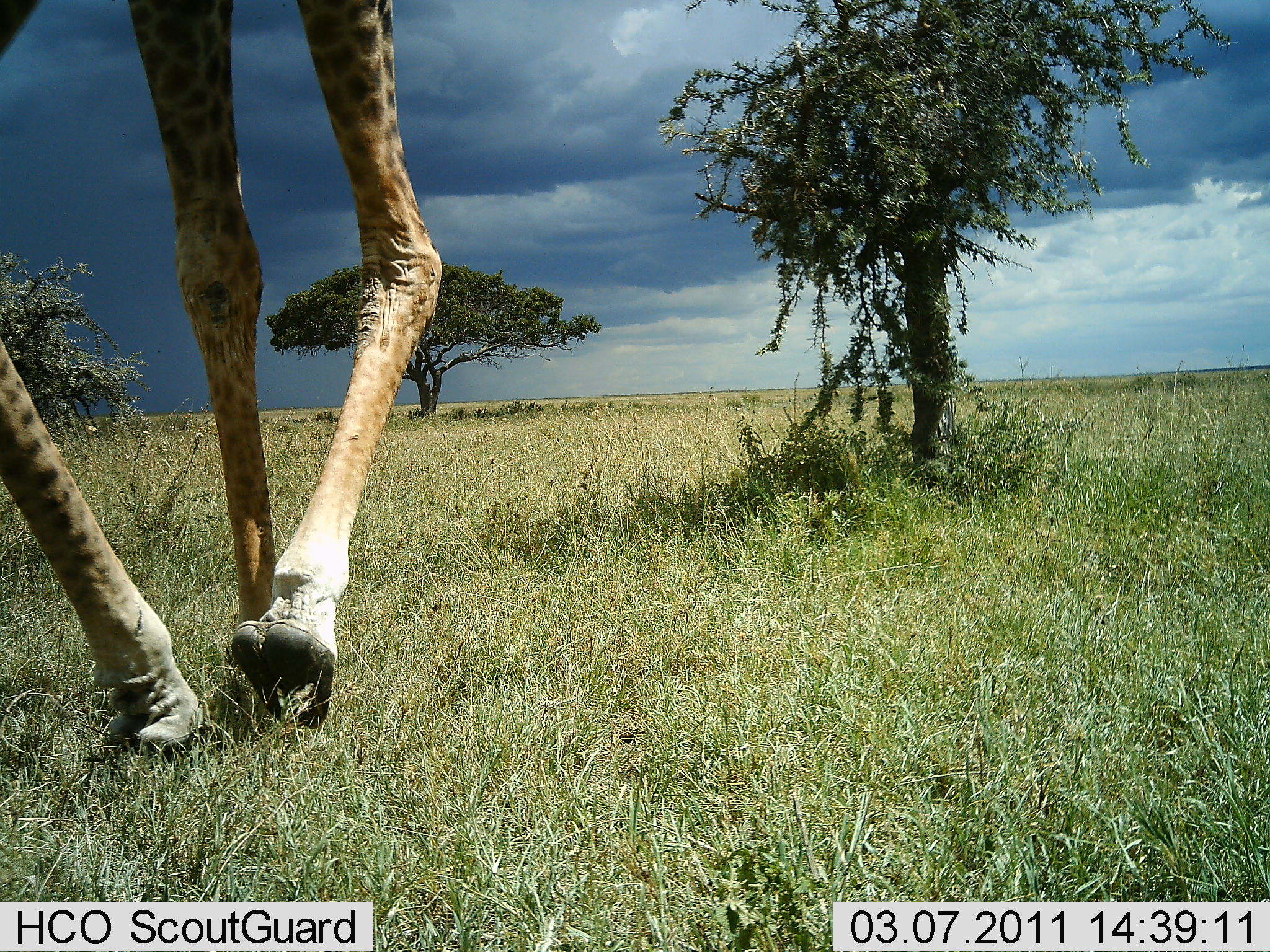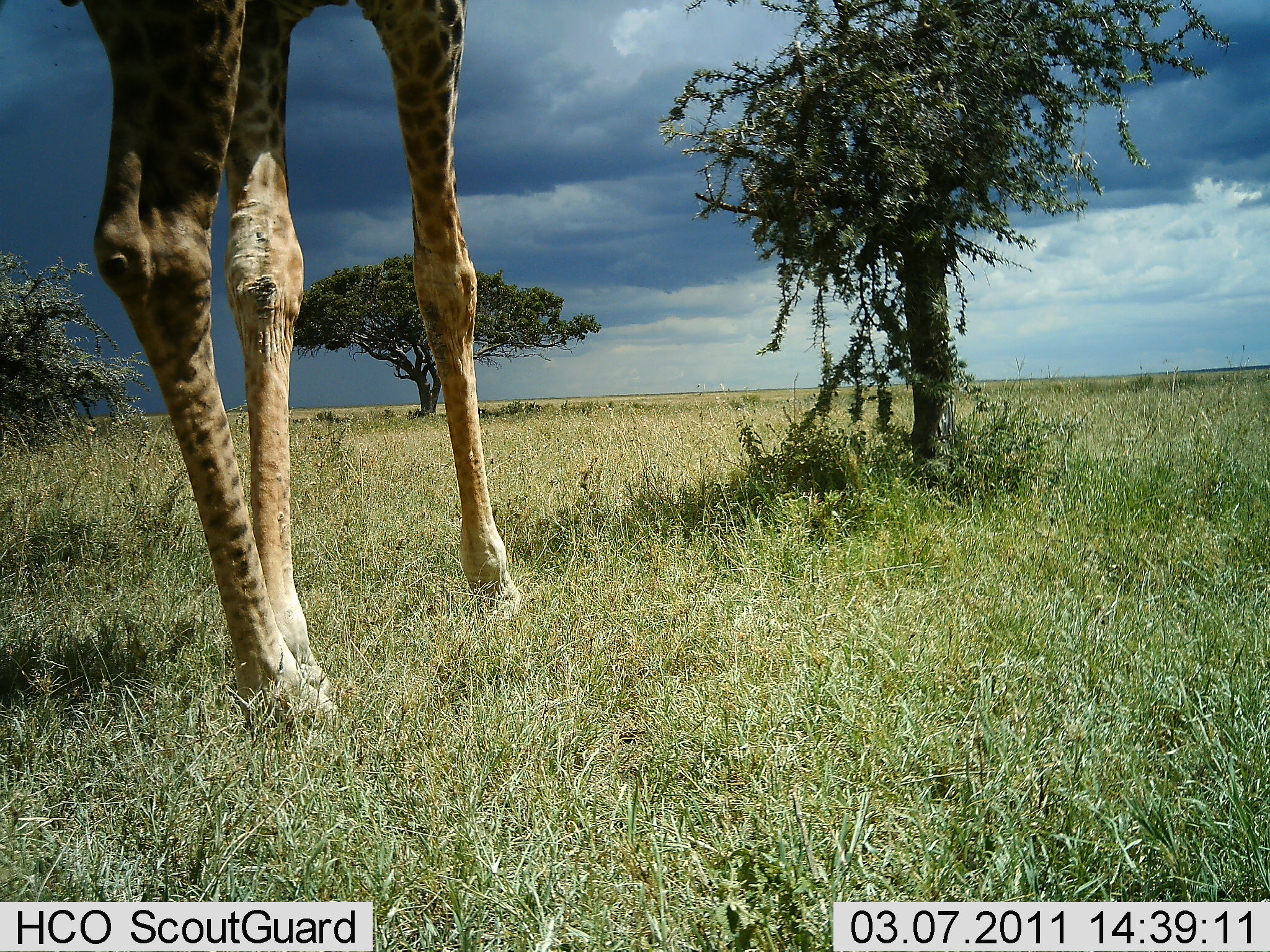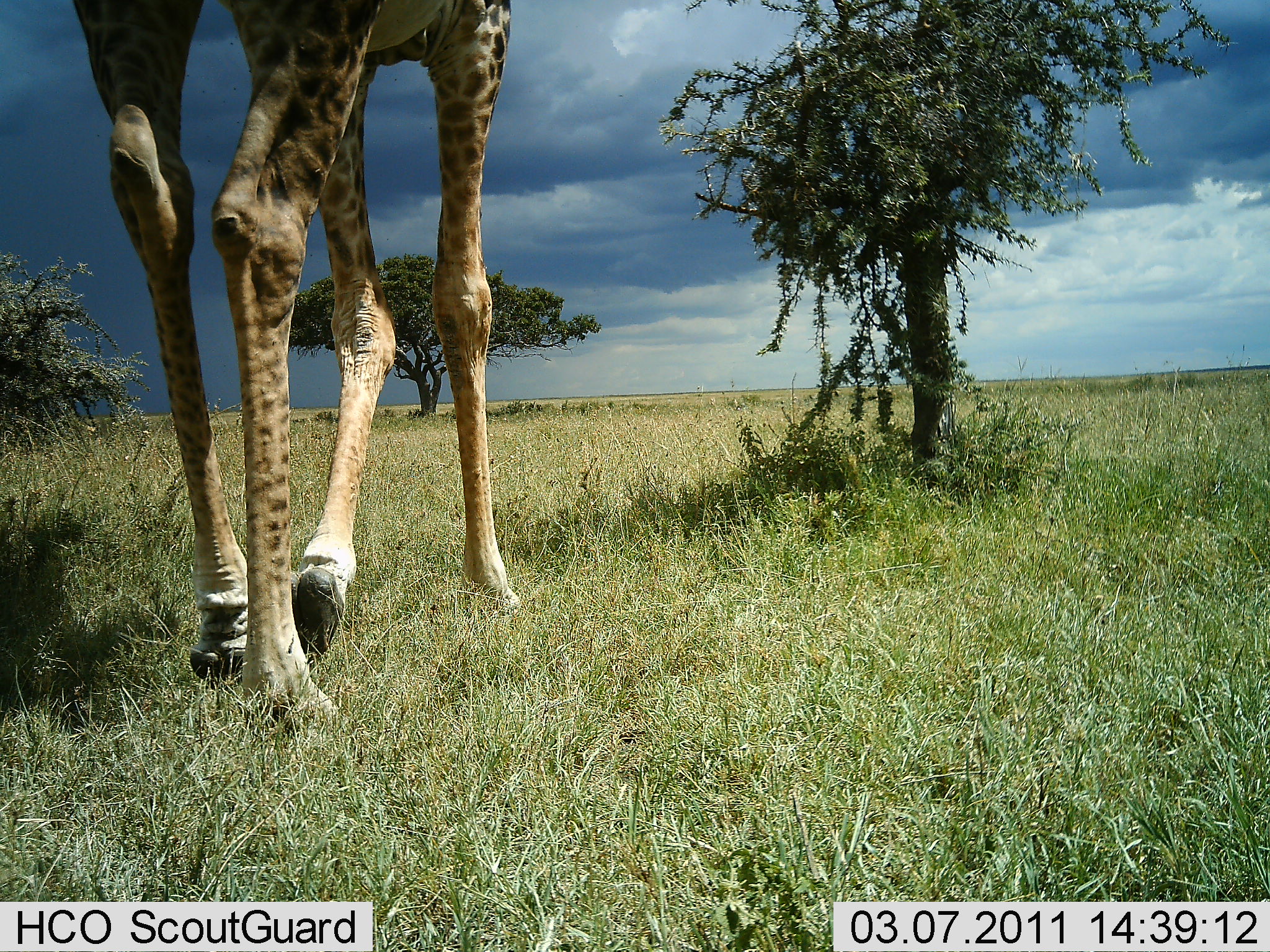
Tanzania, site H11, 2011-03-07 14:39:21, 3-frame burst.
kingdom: Animalia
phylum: Chordata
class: Mammalia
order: Artiodactyla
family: Giraffidae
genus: Giraffa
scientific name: Giraffa camelopardalis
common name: giraffe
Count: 1.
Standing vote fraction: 0%.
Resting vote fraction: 0%.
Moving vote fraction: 100%.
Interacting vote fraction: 0%.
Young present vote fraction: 0%.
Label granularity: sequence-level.